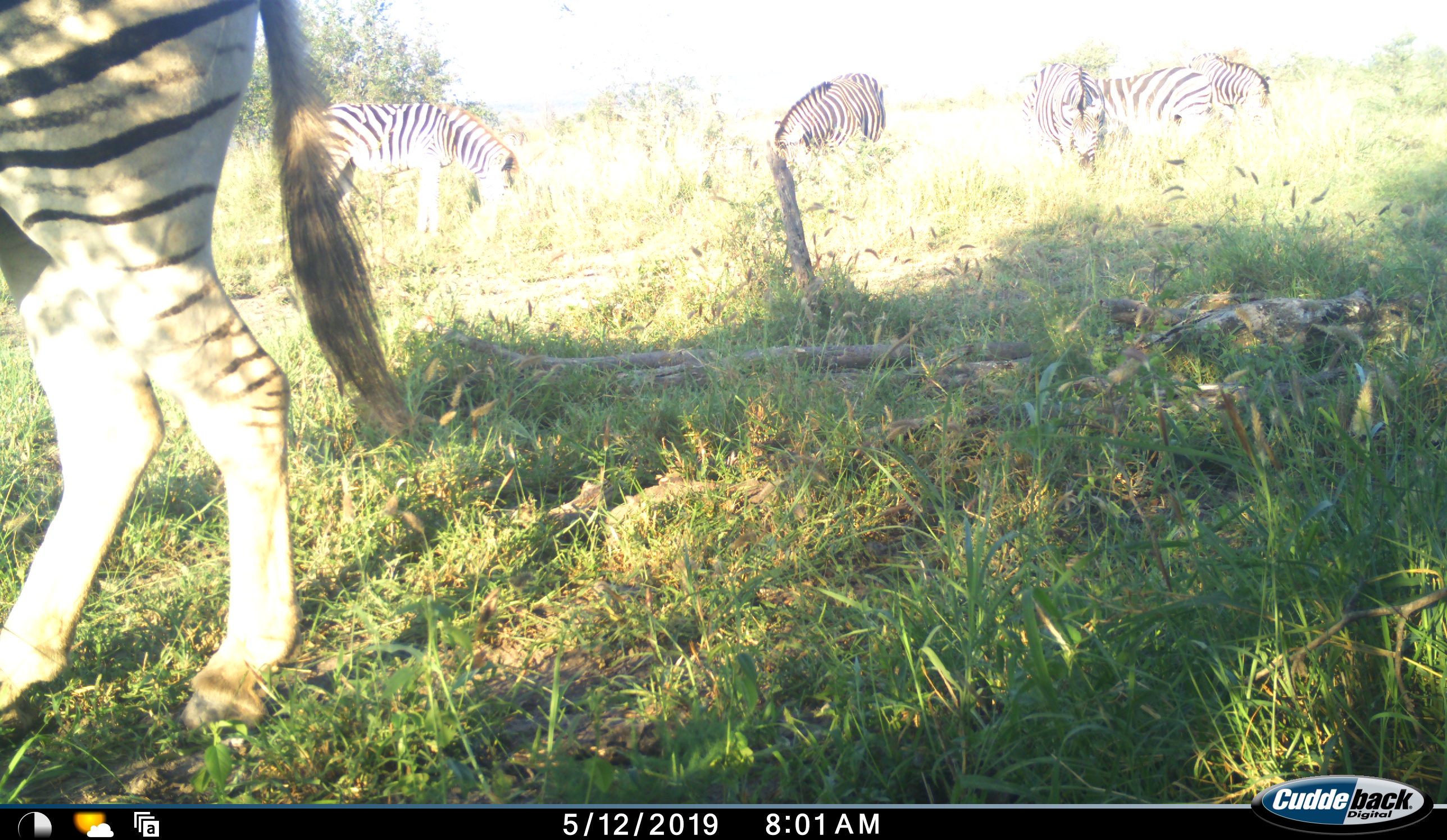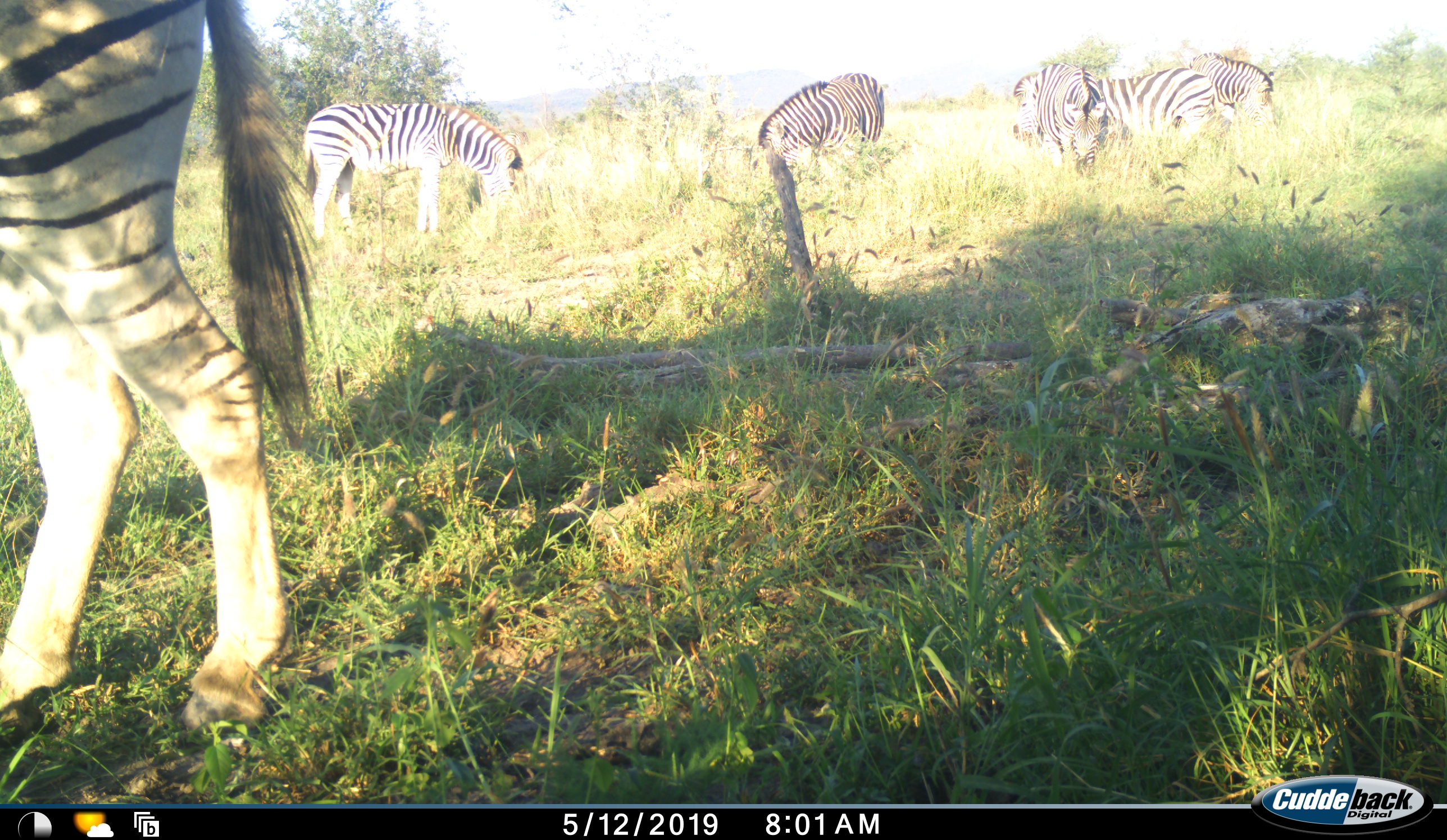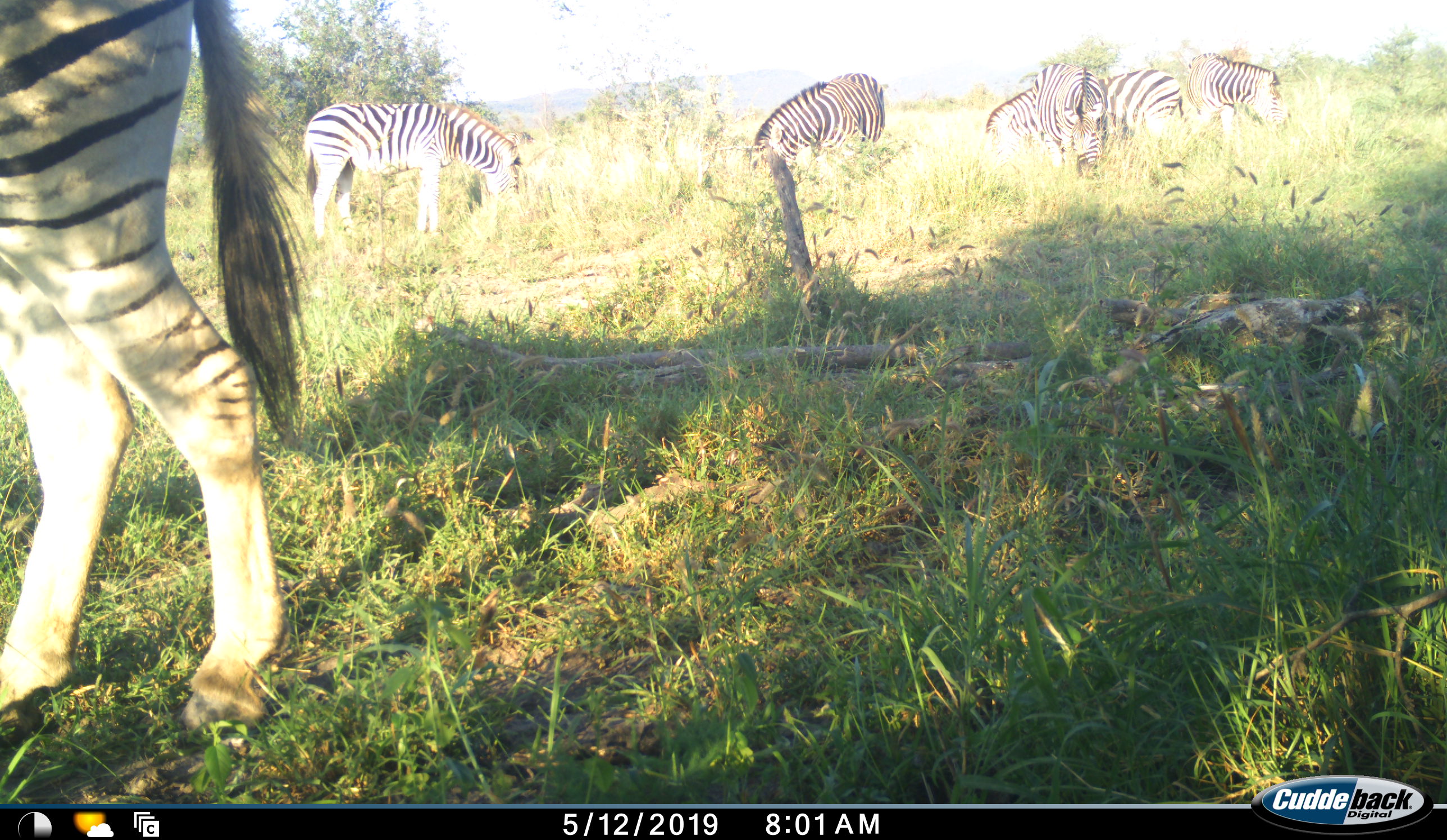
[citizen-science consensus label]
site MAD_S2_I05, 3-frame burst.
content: unidentified animal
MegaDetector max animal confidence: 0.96